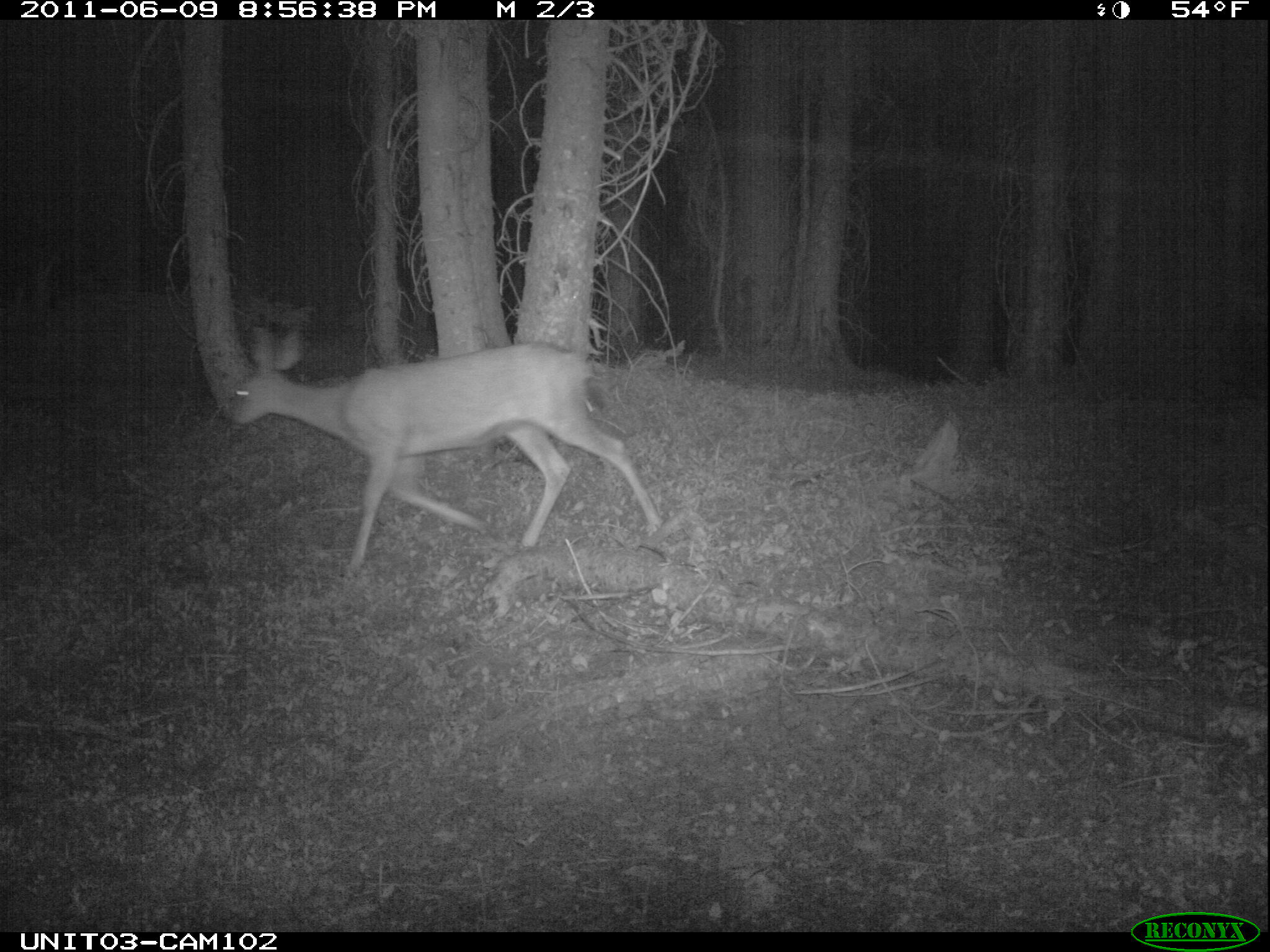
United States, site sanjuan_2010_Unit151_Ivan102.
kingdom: Animalia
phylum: Chordata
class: Mammalia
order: Artiodactyla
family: Cervidae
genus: Odocoileus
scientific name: Odocoileus hemionus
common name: mule deer